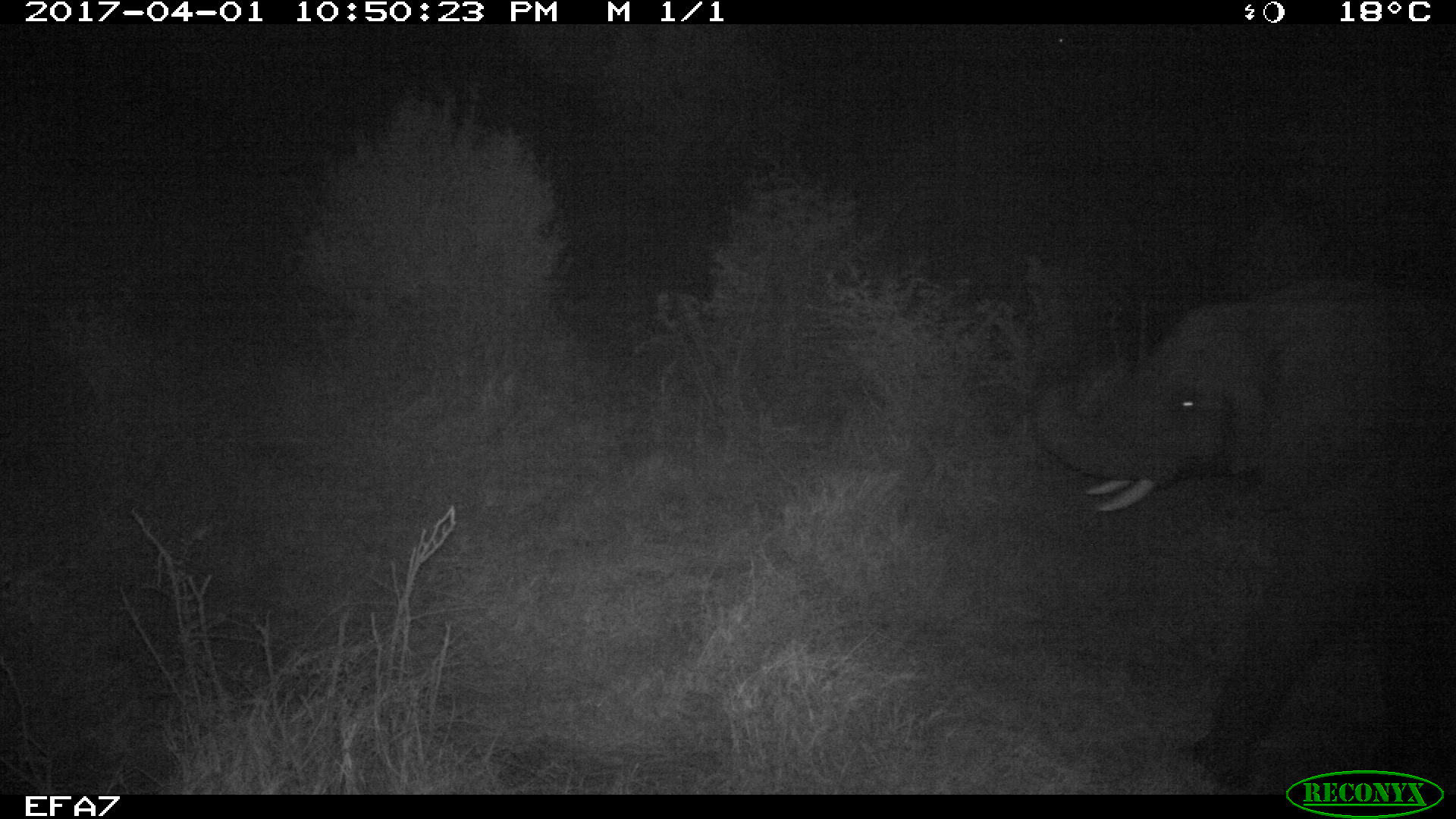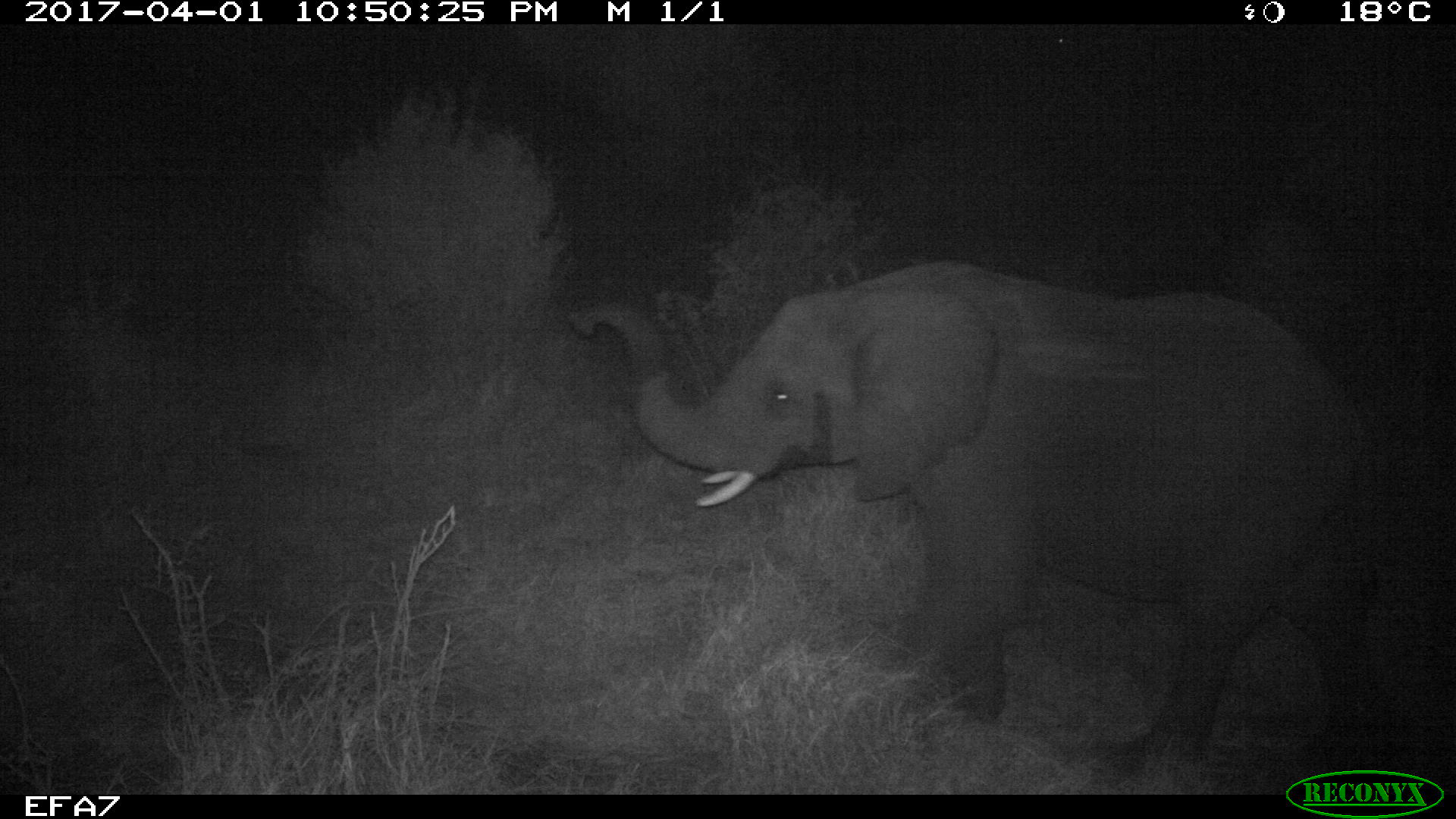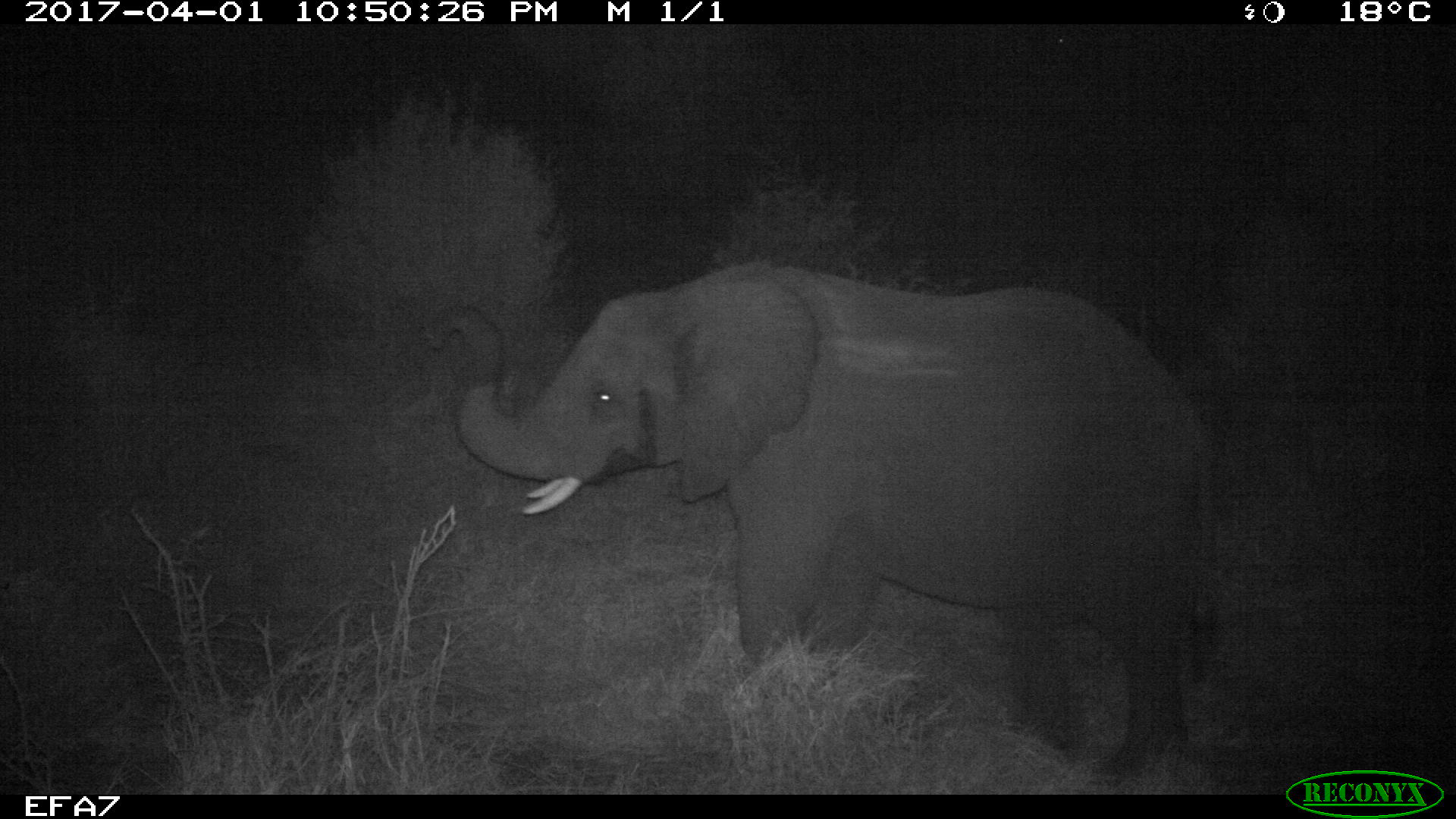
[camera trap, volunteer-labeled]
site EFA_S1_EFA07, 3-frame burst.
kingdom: Animalia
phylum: Chordata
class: Mammalia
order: Proboscidea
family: Elephantidae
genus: Loxodonta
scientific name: Loxodonta africana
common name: african bush elephant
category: elephant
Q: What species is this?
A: Elephant (african bush elephant) (Loxodonta africana).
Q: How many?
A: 1.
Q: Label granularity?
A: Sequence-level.